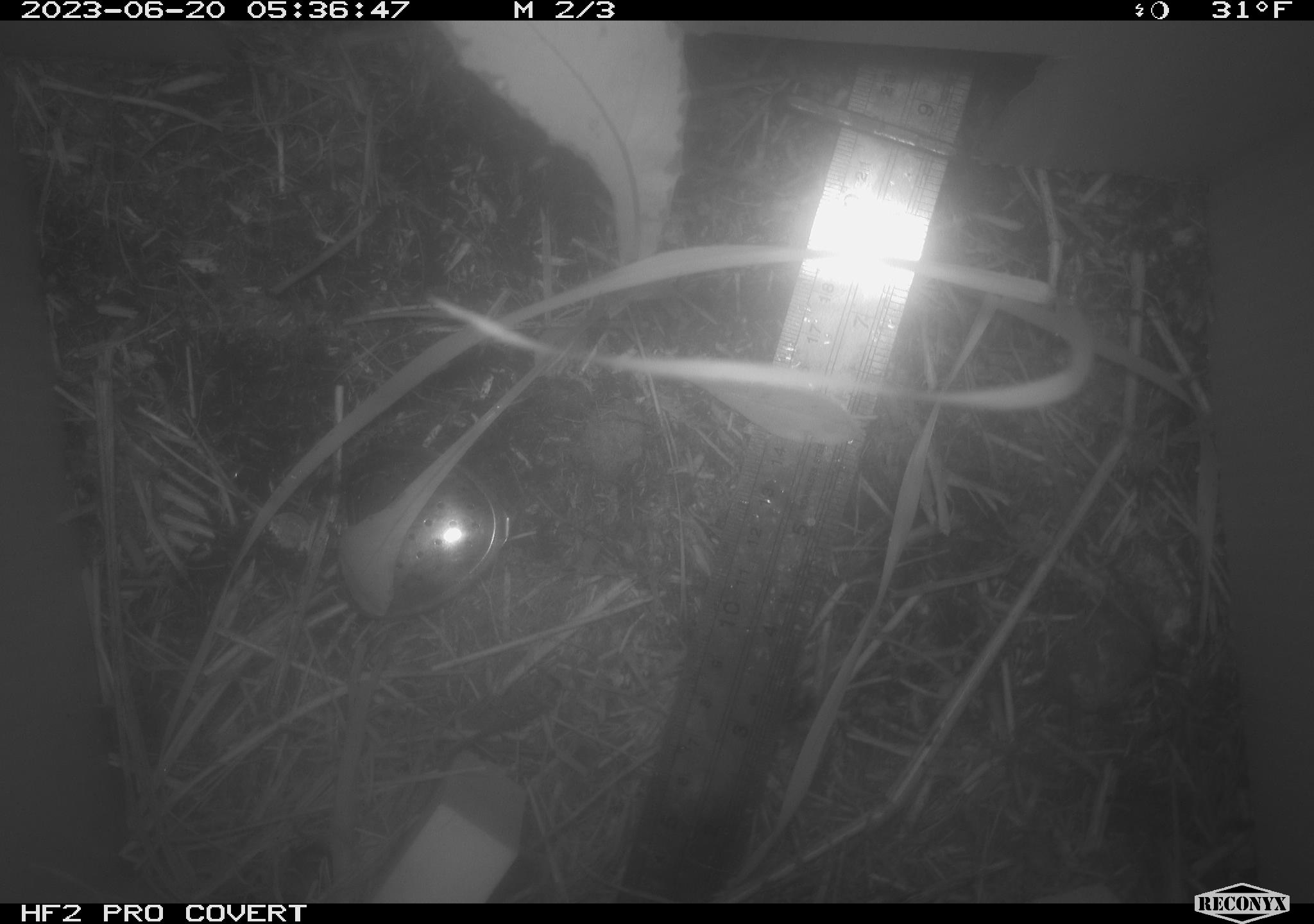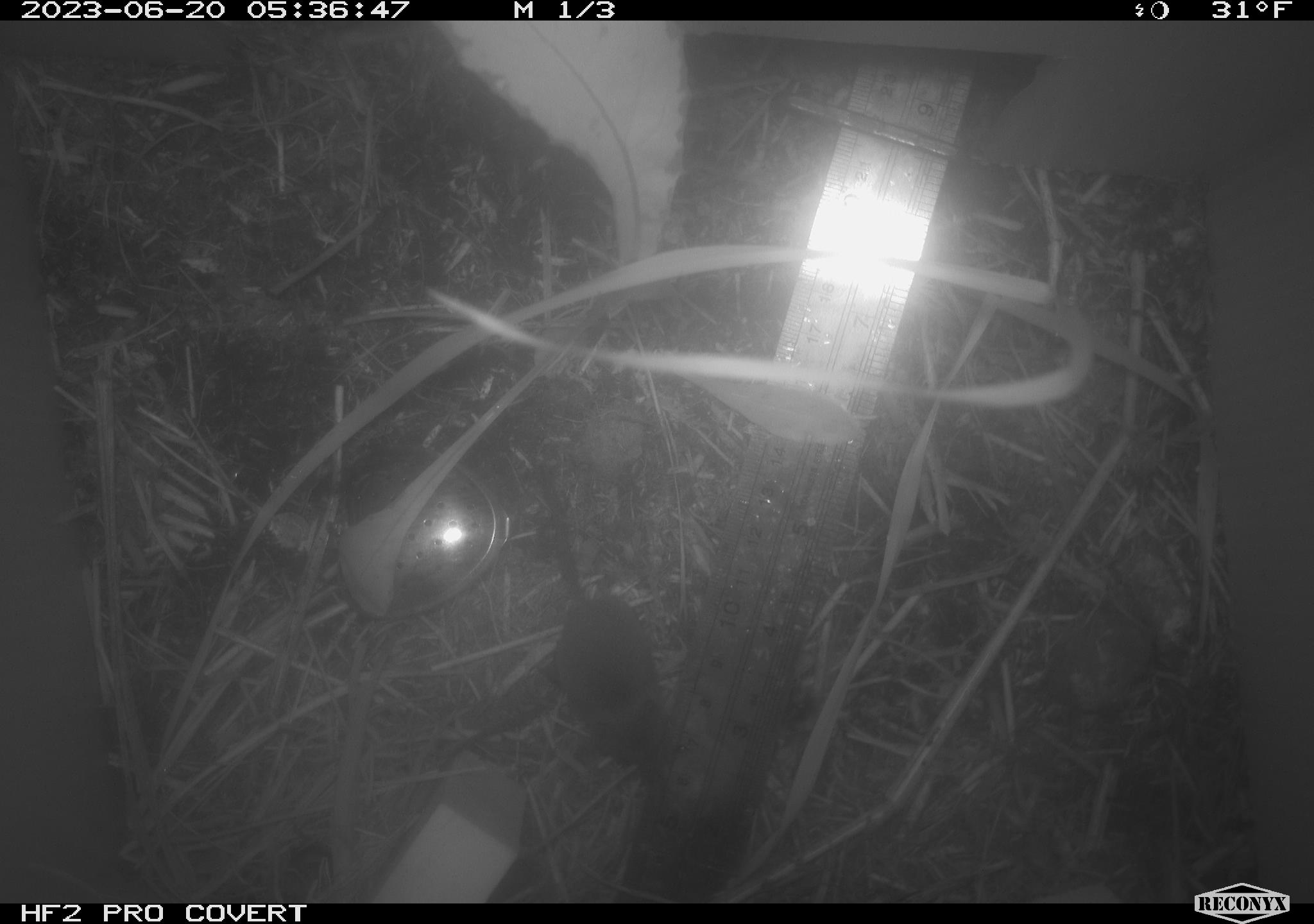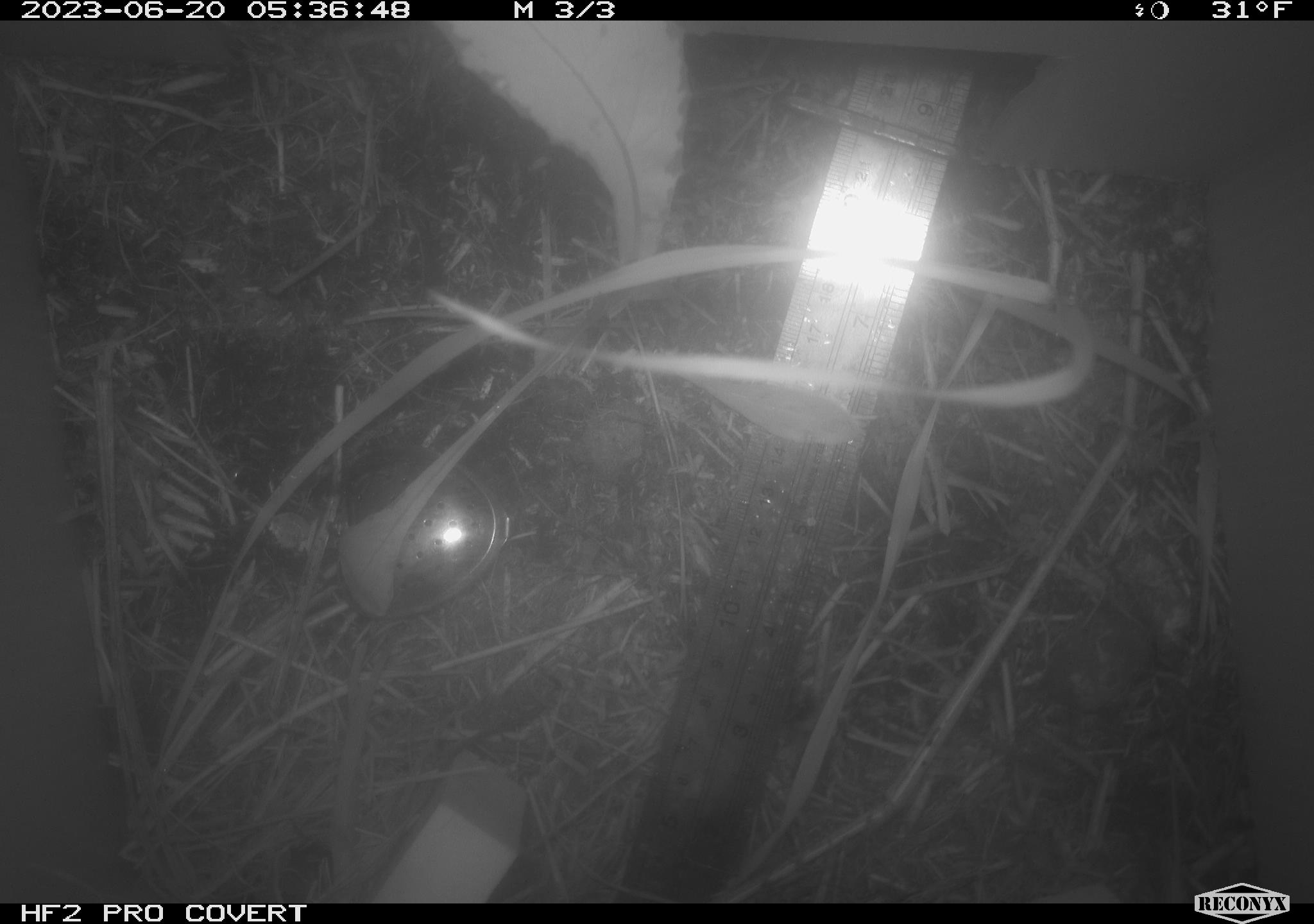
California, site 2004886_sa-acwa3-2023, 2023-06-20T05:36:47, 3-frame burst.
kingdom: Animalia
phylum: Chordata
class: Mammalia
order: Eulipotyphla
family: Soricidae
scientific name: Soricidae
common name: shrews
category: soricidae family